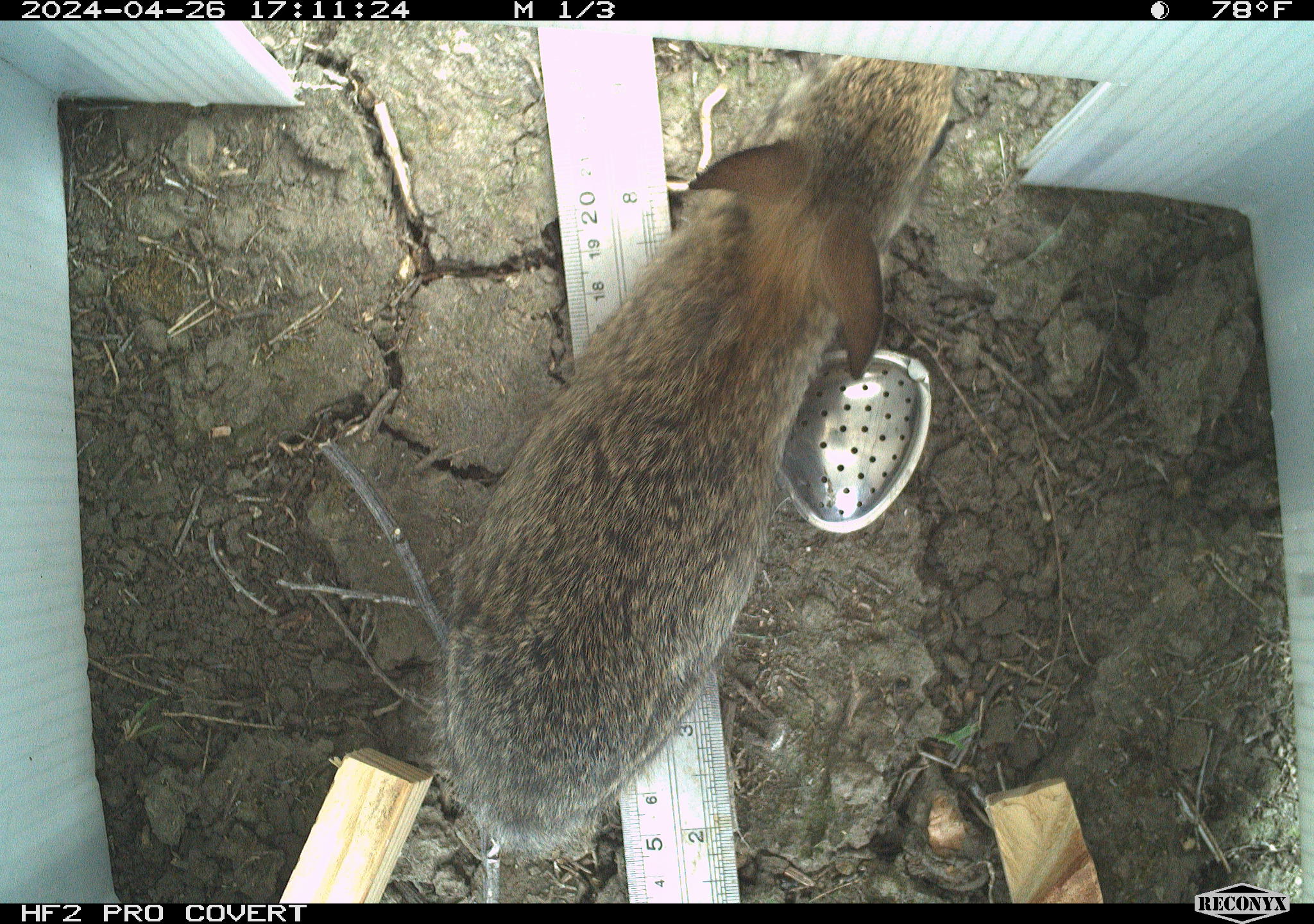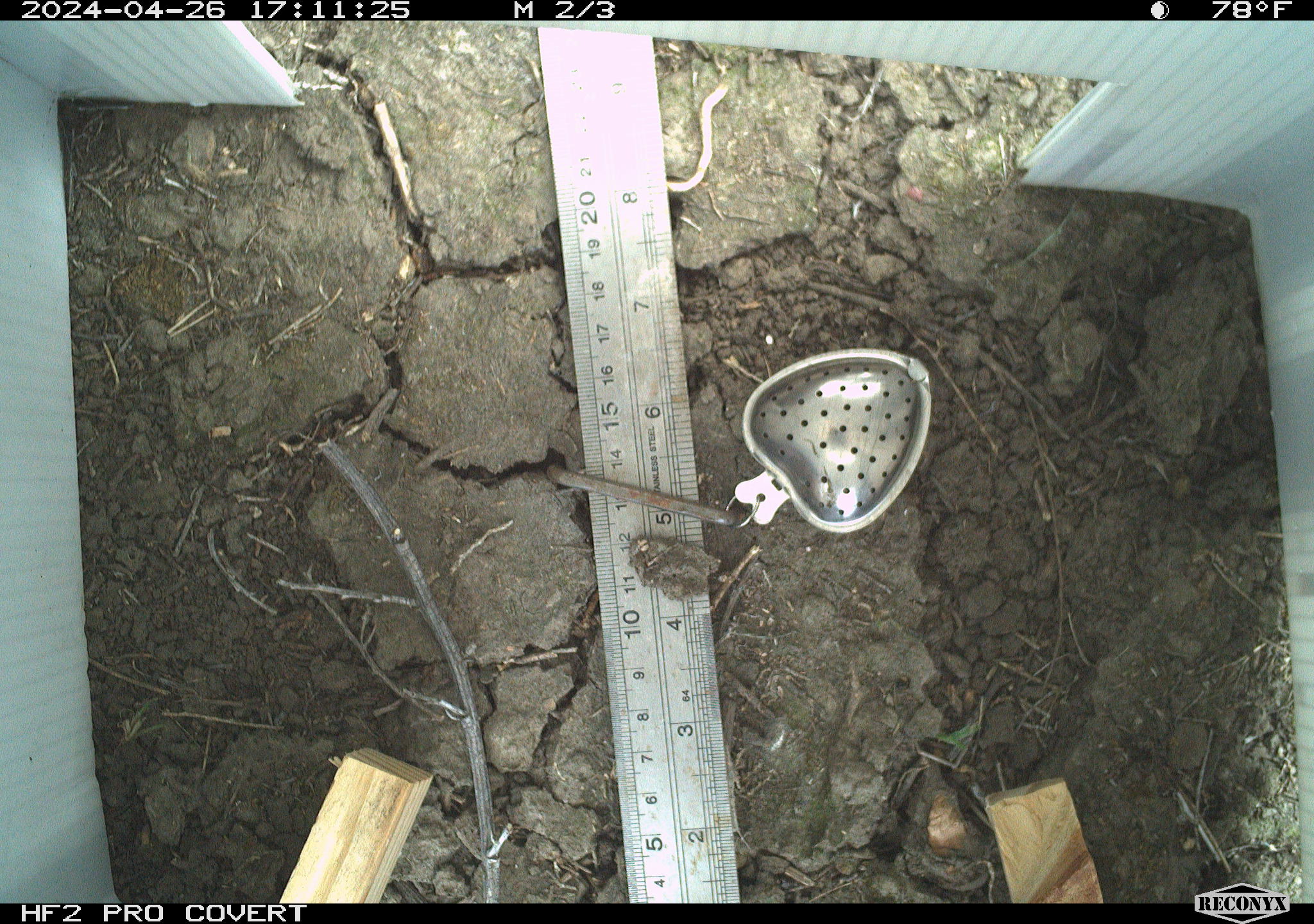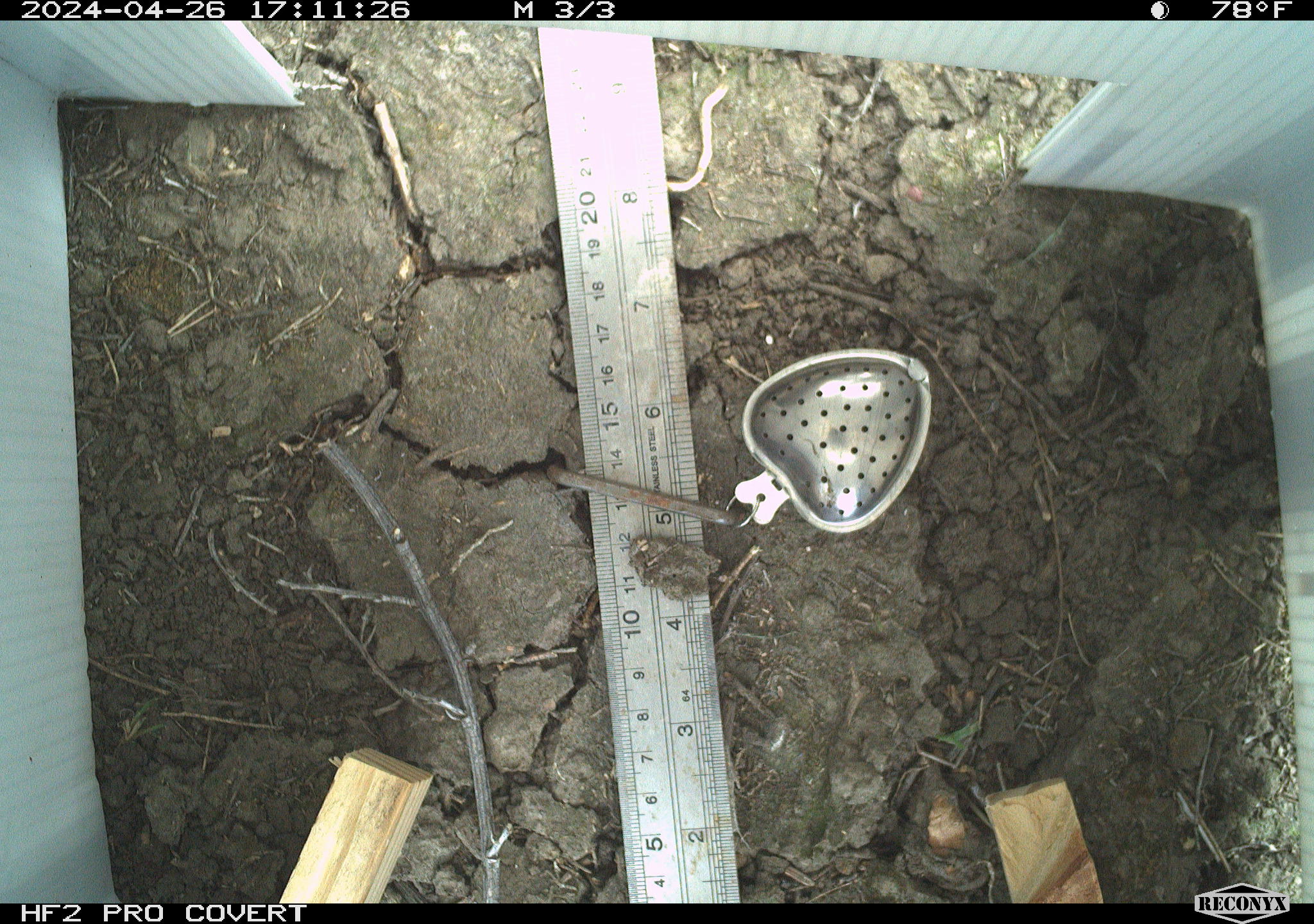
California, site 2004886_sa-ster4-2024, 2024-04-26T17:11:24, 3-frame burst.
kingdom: Animalia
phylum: Chordata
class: Mammalia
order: Lagomorpha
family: Leporidae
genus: Sylvilagus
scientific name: Sylvilagus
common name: cottontail rabbits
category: sylvilagus species